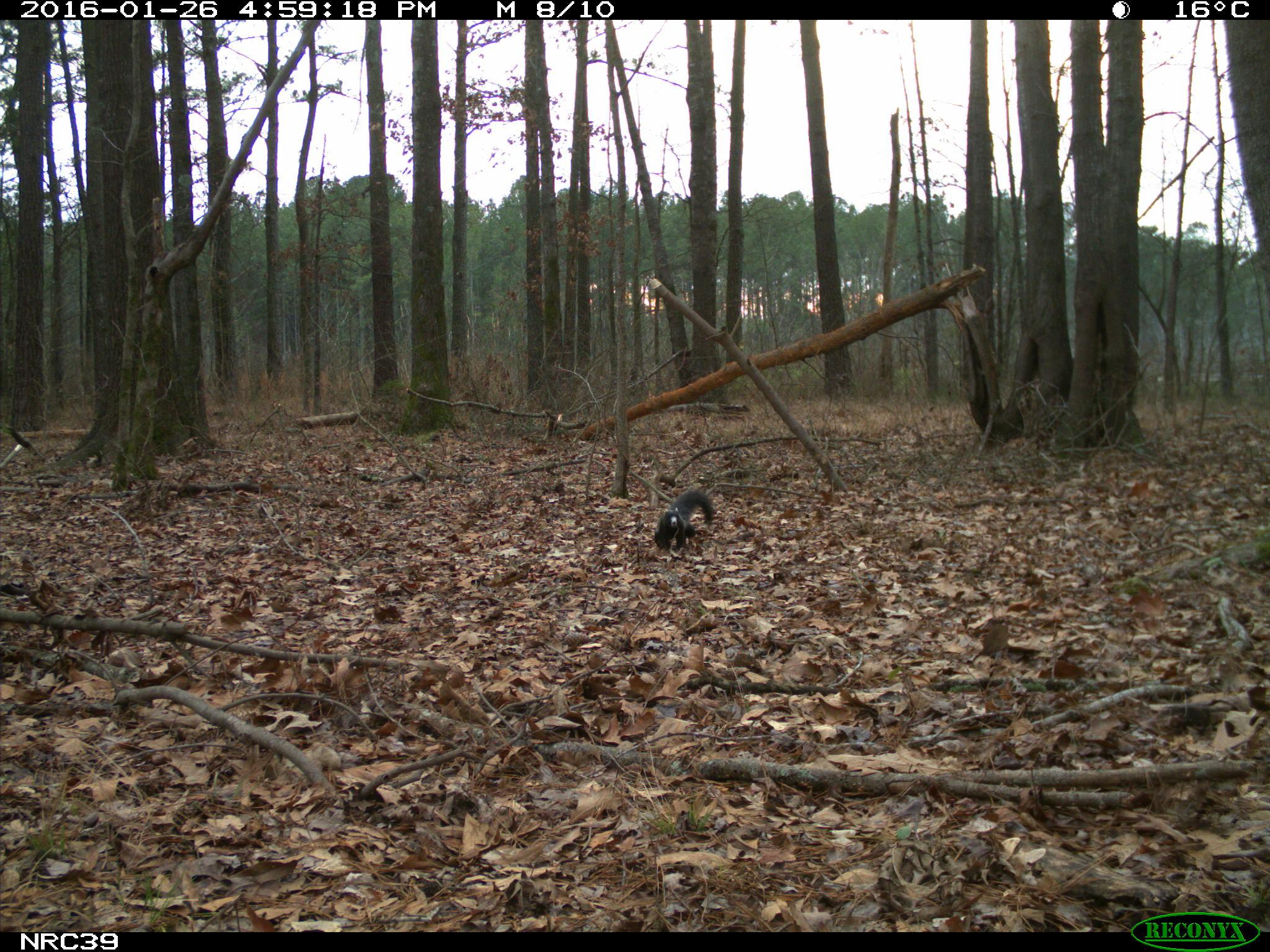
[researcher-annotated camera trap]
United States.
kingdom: Animalia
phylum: Chordata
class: Mammalia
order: Rodentia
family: Sciuridae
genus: Sciurus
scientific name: Sciurus niger cinereus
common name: eastern fox squirrel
Eastern Fox Squirrel (Sciurus niger cinereus).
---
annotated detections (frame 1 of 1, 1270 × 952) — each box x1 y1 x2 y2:
Eastern Fox Squirrel: 649 486 719 553